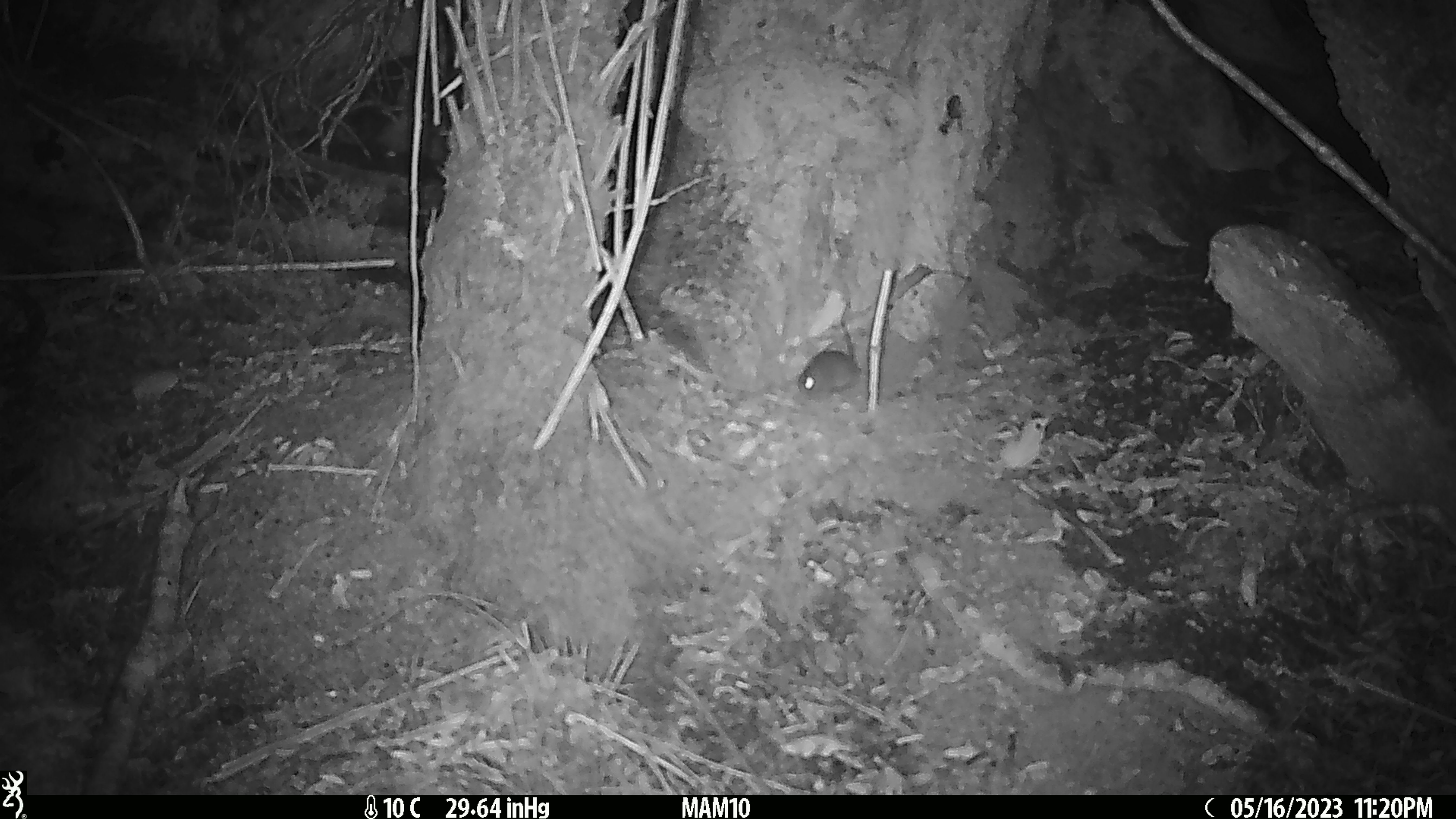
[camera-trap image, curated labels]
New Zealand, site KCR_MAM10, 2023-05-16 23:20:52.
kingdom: Animalia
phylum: Chordata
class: Mammalia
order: Rodentia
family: Muridae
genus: Rattus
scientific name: Rattus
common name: rat